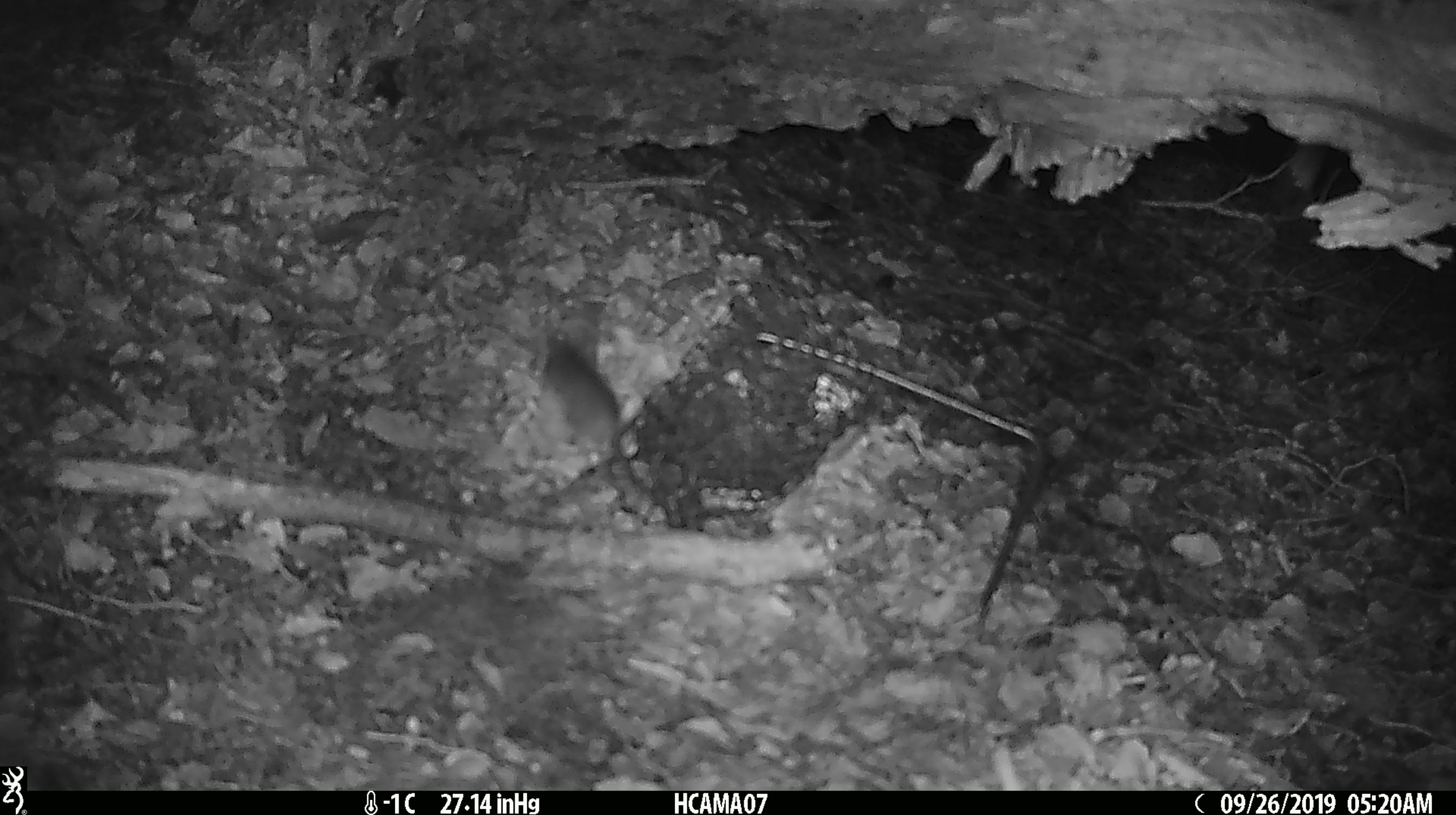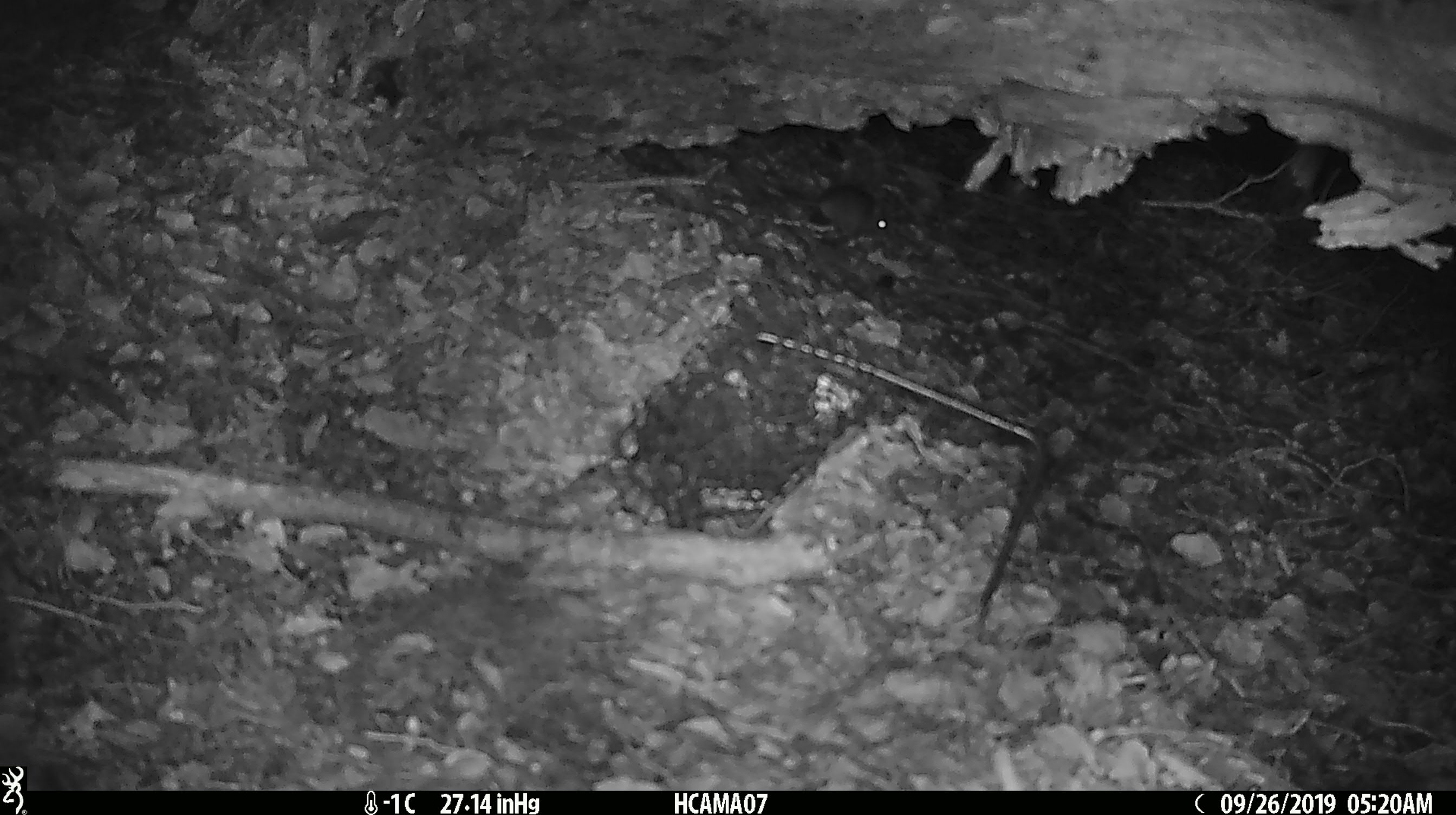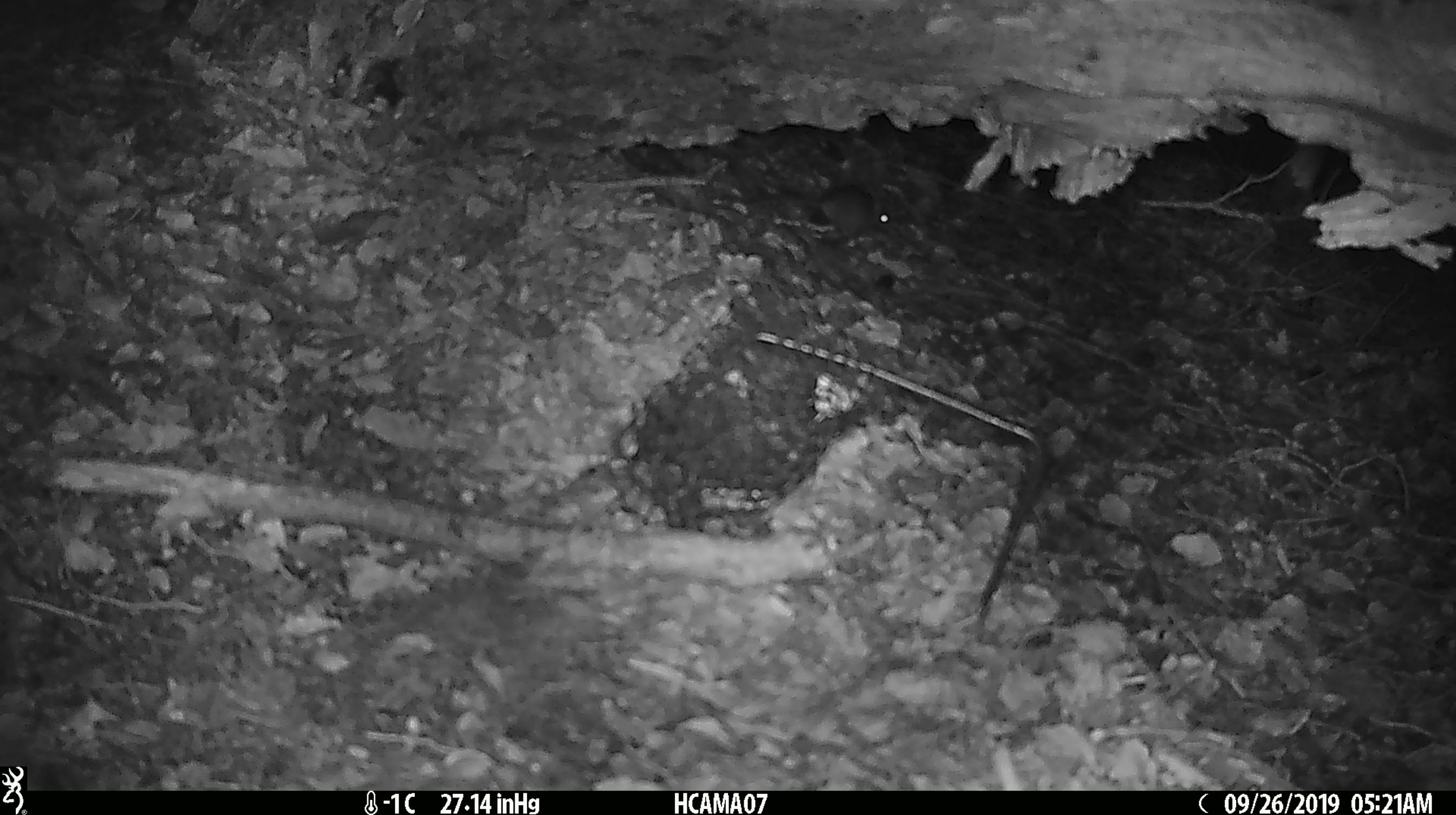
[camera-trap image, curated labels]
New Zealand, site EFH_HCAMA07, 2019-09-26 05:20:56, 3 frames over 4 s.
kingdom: Animalia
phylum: Chordata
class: Mammalia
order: Rodentia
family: Muridae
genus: Mus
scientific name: Mus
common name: mouse